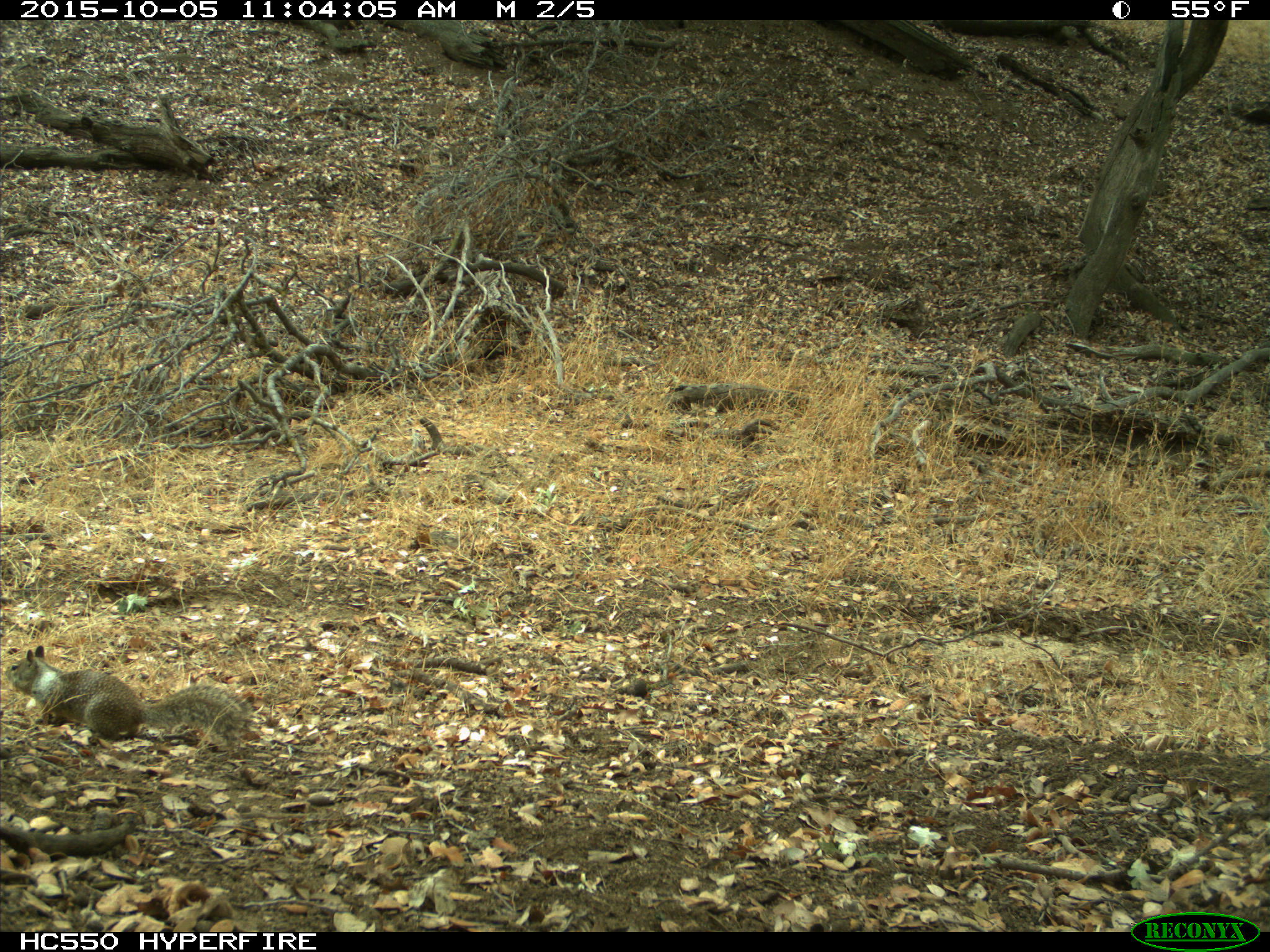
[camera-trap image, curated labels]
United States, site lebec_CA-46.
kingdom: Animalia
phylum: Chordata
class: Mammalia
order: Rodentia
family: Sciuridae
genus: Otospermophilus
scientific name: Otospermophilus beecheyi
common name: california ground squirrel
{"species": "Otospermophilus beecheyi (california ground squirrel)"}